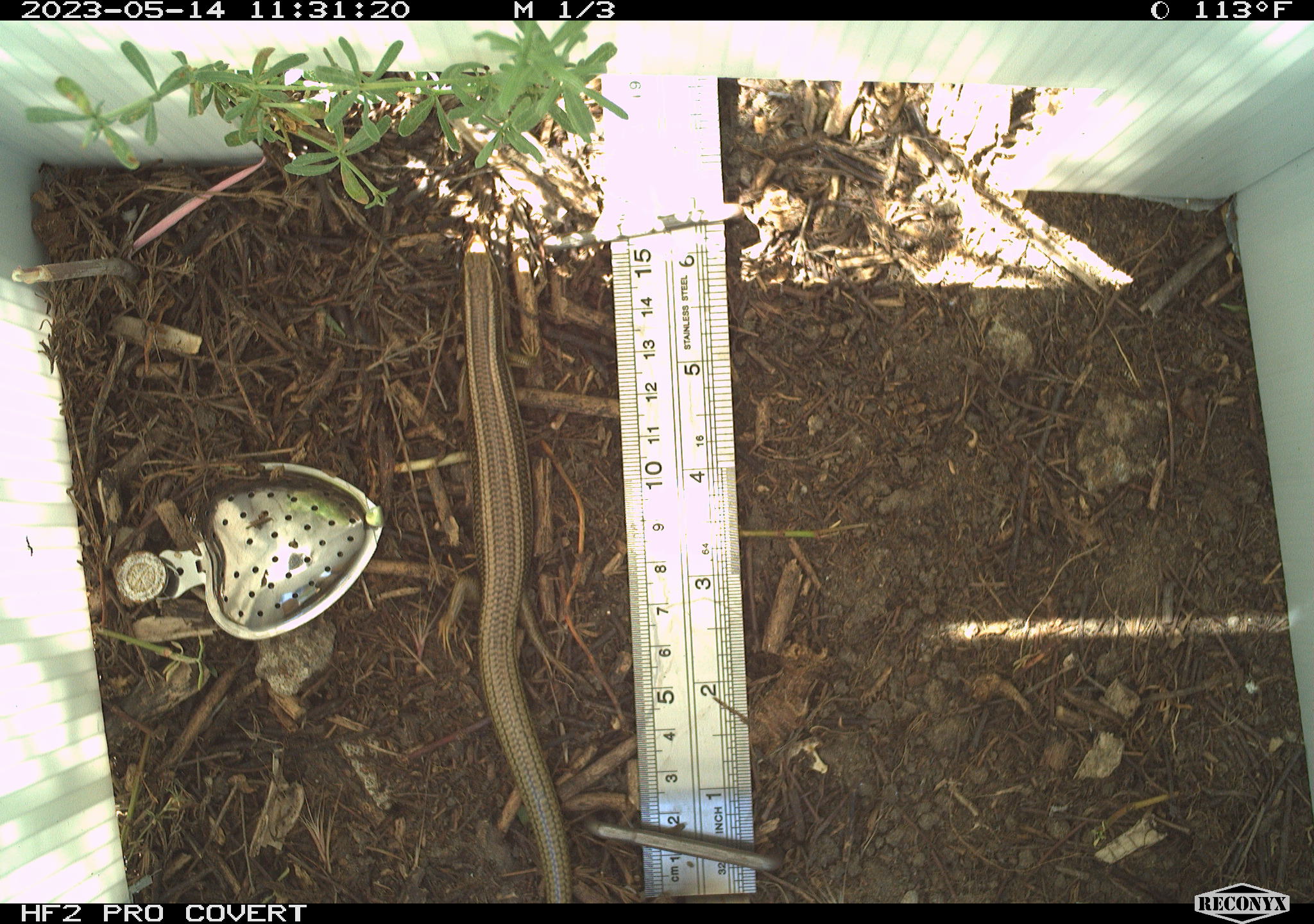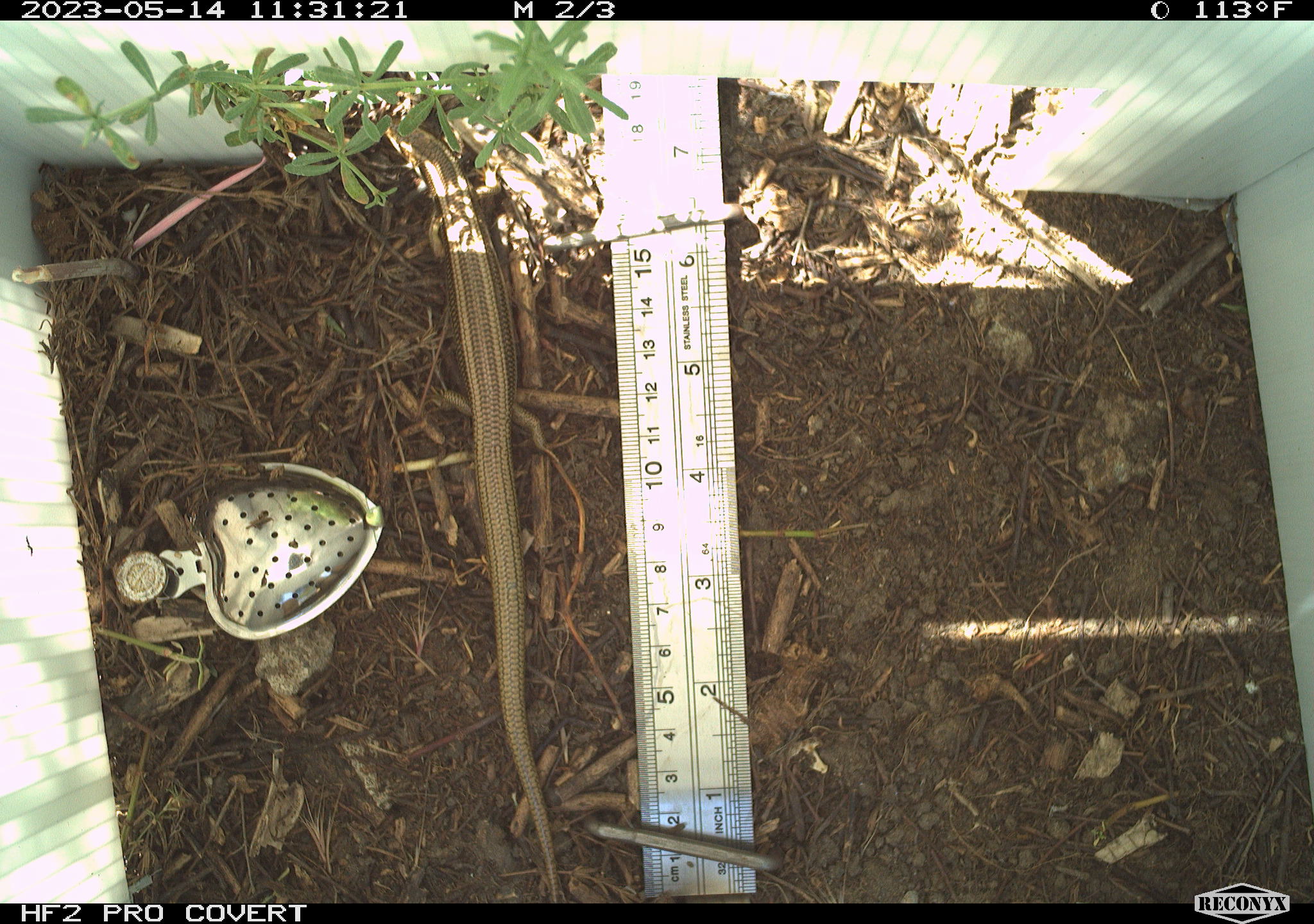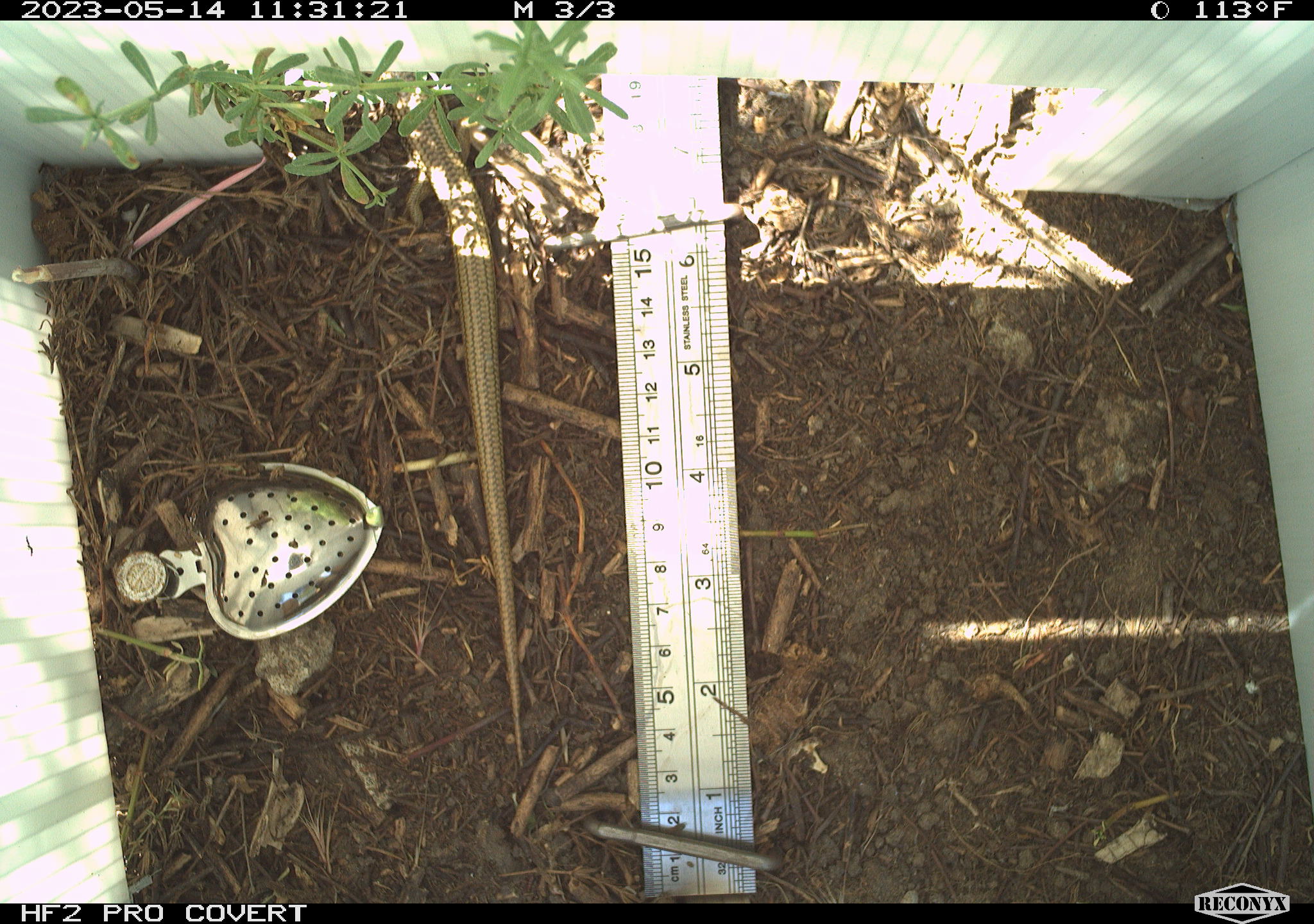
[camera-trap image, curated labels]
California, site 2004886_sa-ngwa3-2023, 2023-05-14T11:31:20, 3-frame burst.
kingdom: Animalia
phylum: Chordata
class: Reptilia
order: Squamata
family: Scincidae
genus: Plestiodon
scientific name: Plestiodon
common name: blue-tailed skinks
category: plestiodon species